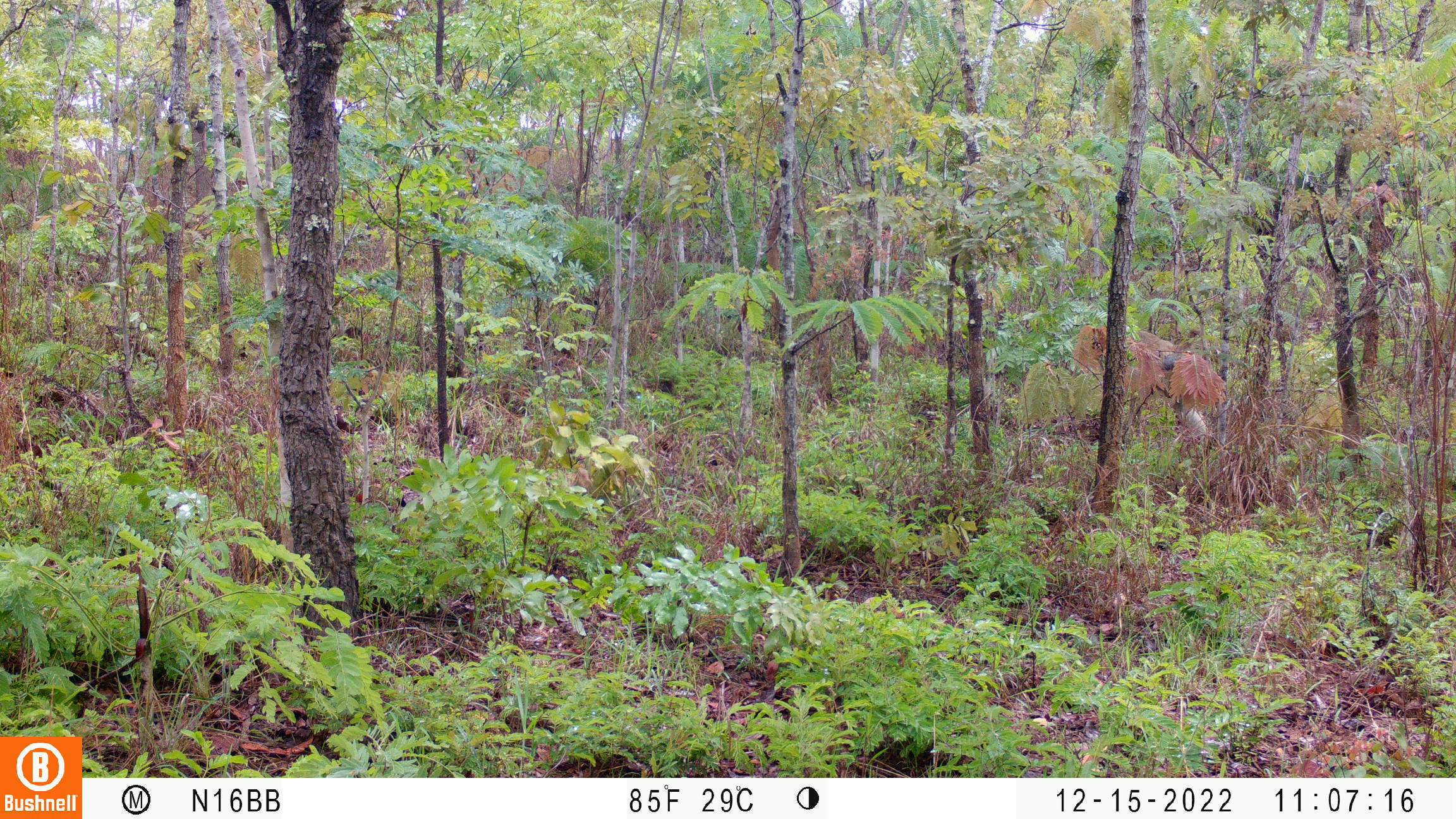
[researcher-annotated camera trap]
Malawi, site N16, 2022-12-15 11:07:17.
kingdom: Animalia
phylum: Chordata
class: Mammalia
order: Primates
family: Cercopithecidae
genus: Papio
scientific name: Papio cynocephalus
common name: yellow baboon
Yellow baboon (Papio cynocephalus), count 1.